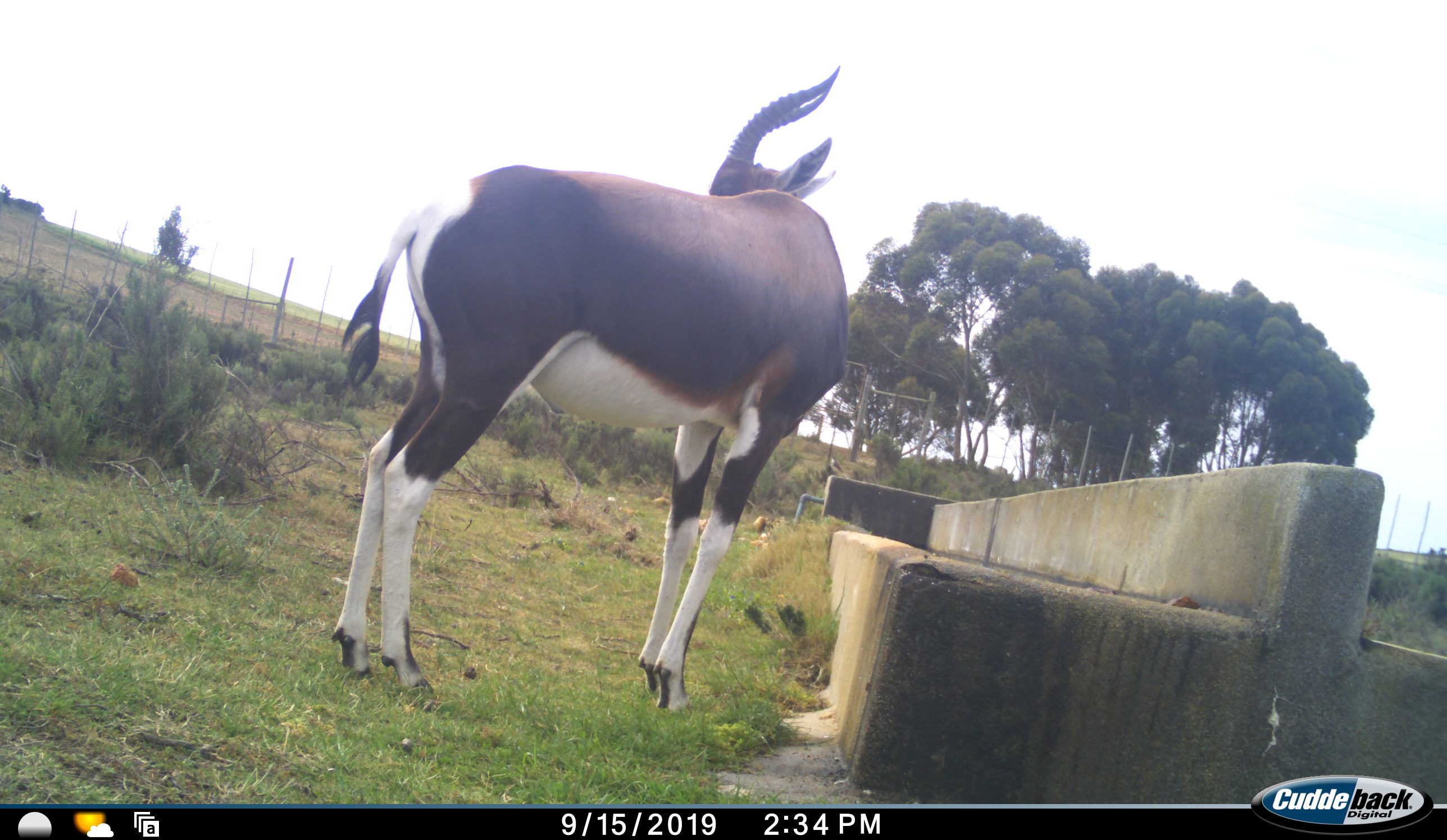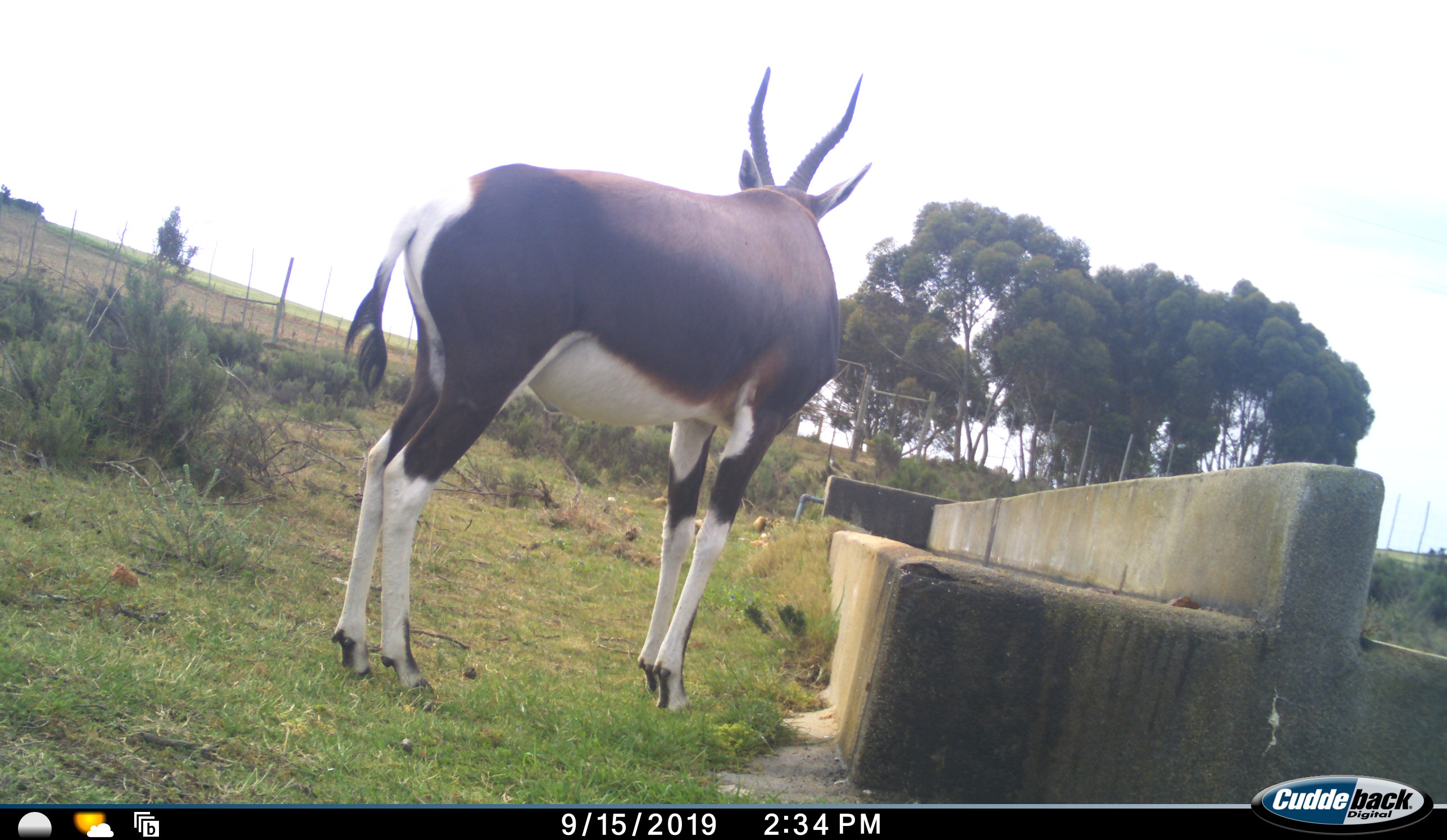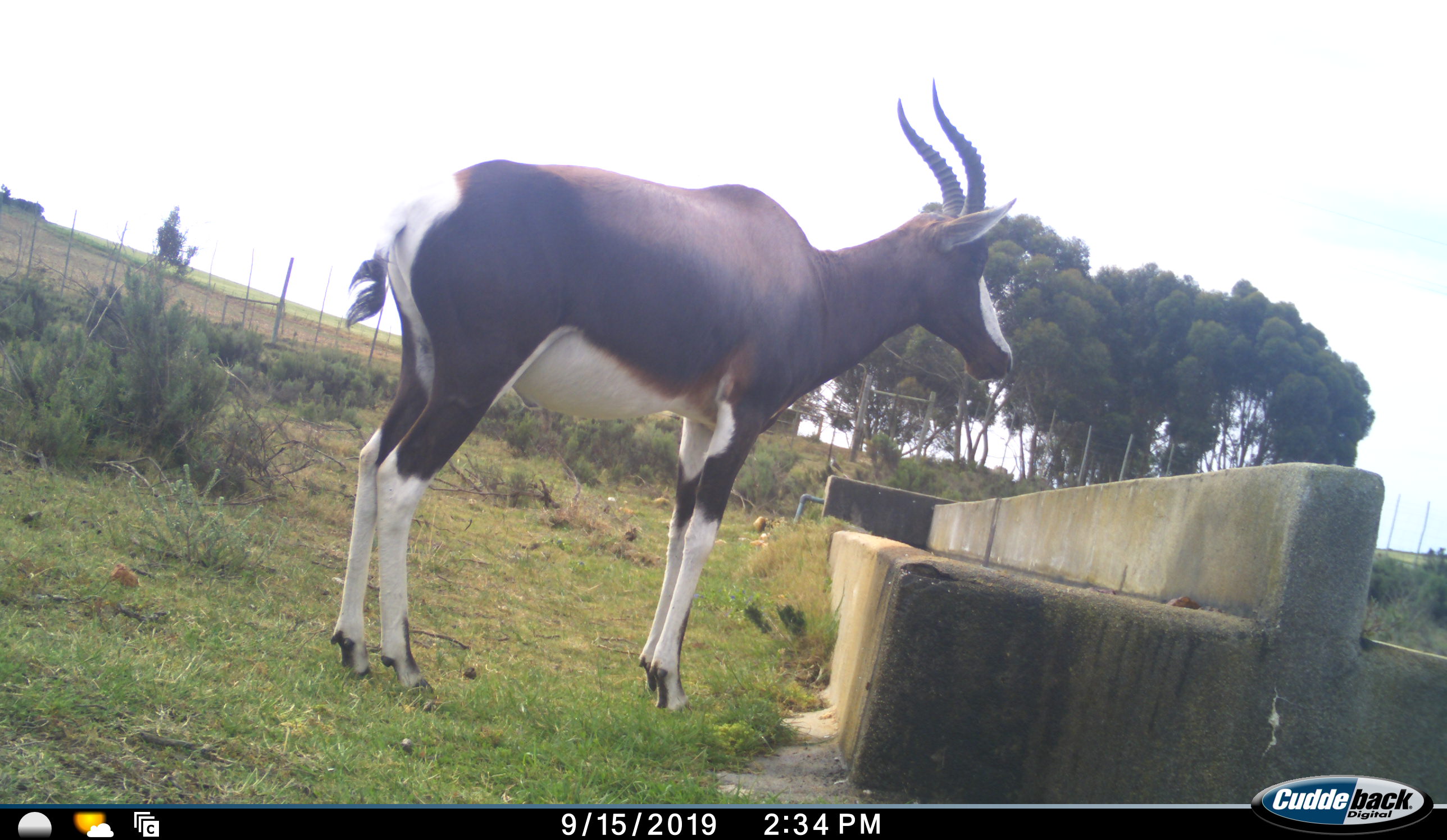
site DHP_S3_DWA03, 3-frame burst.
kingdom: Animalia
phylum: Chordata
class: Mammalia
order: Artiodactyla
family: Bovidae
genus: Damaliscus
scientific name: Damaliscus pygargus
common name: bontebok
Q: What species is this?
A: Bontebok (Damaliscus pygargus).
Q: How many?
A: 1.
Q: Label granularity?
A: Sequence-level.